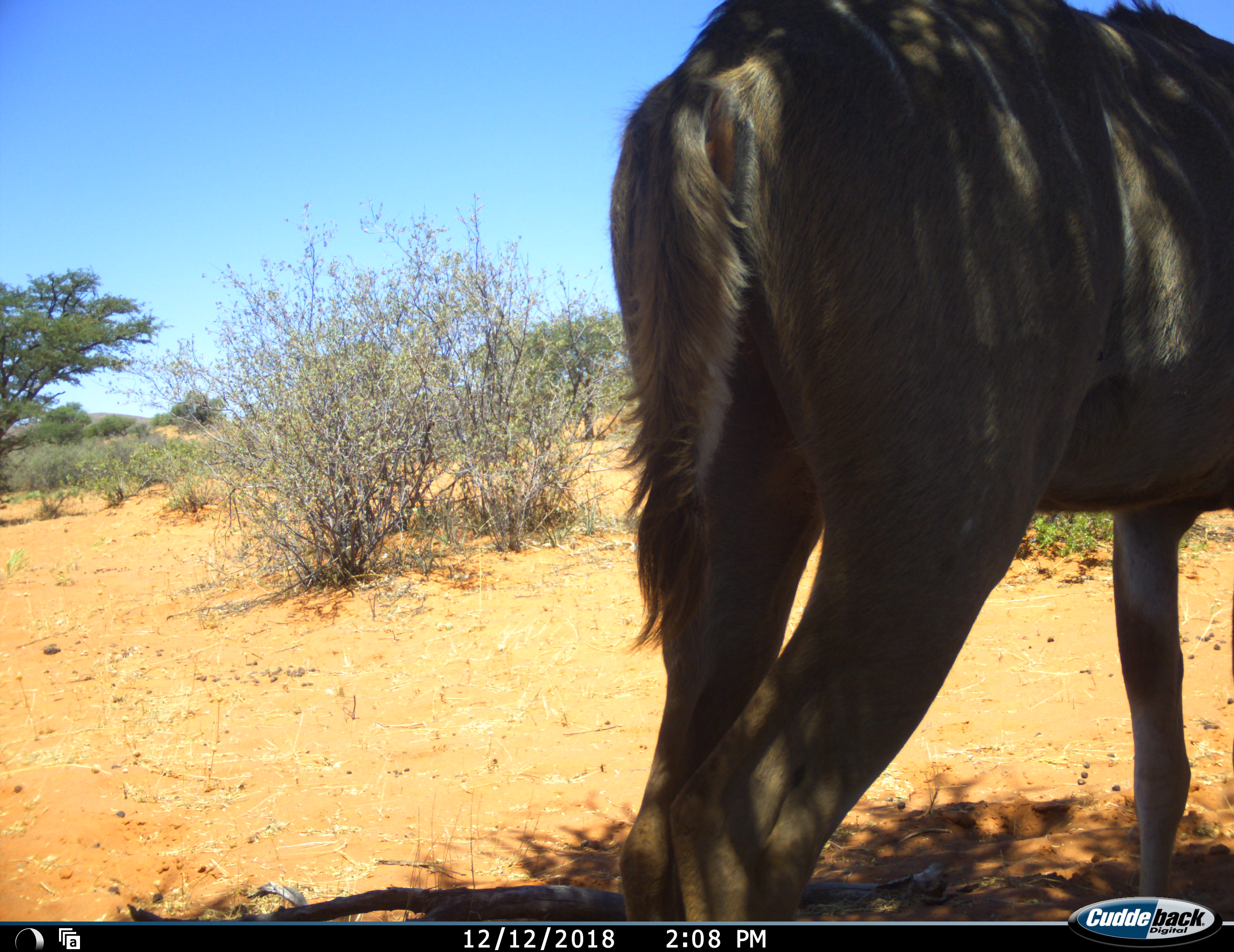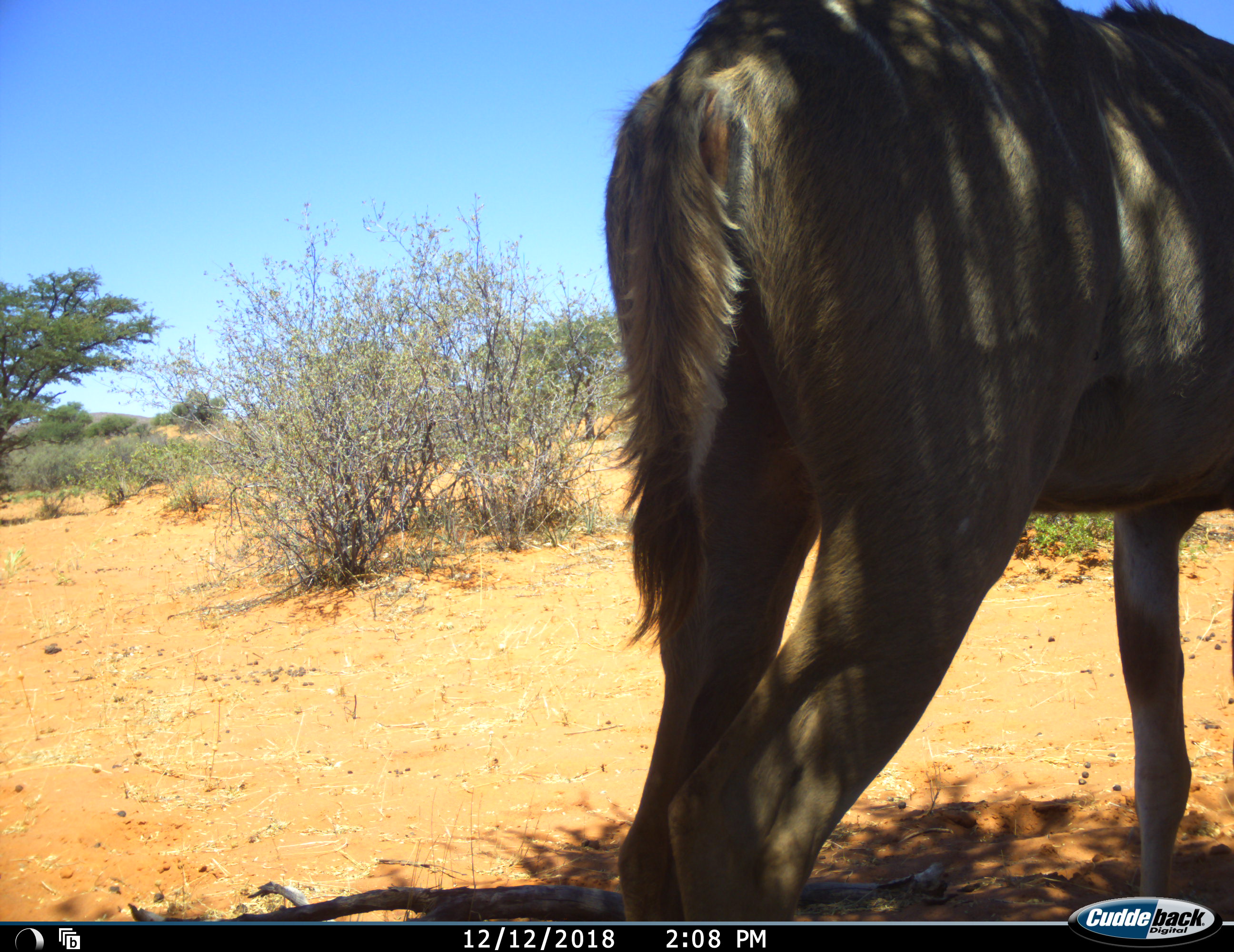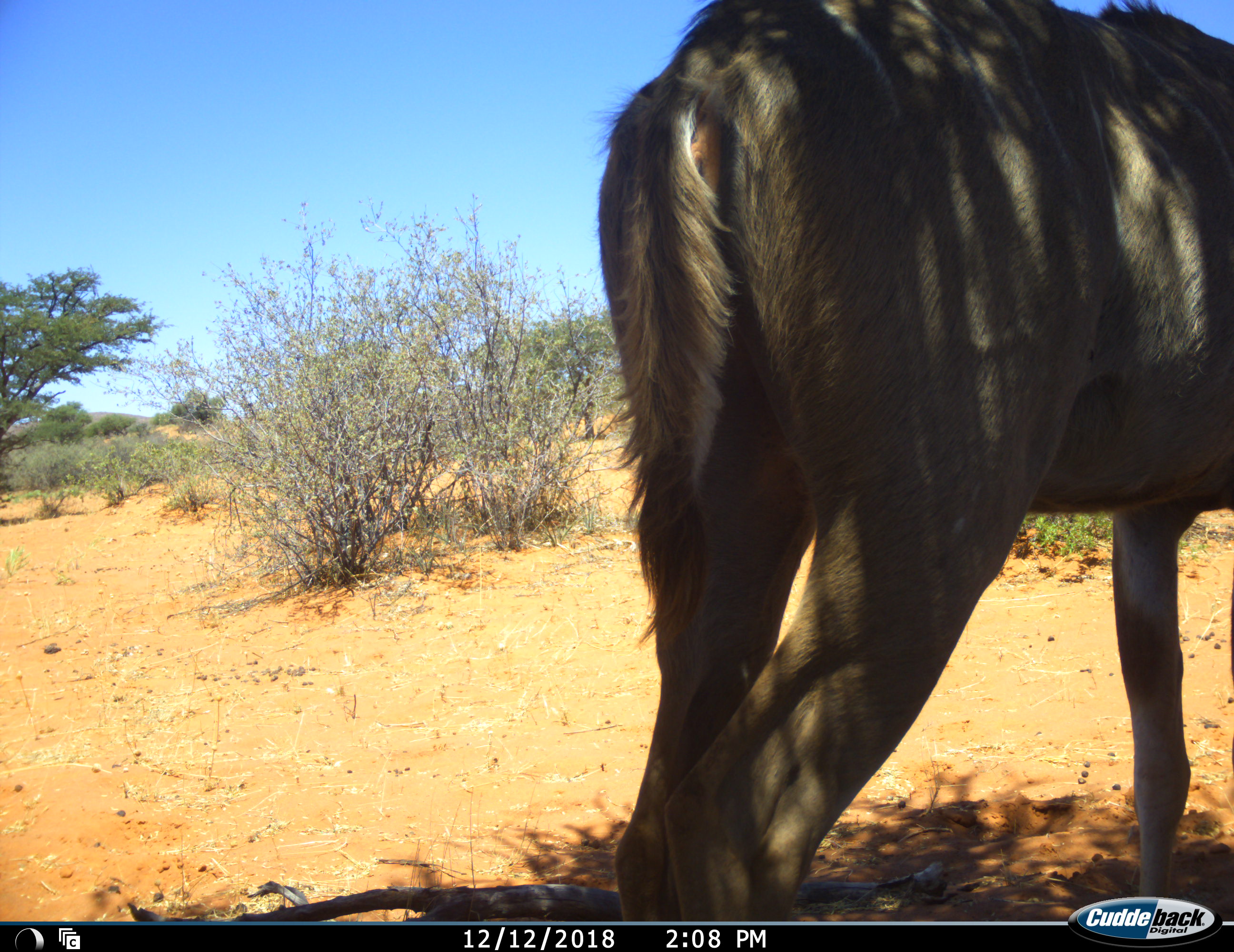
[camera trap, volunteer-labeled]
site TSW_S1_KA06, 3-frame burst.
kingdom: Animalia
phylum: Chordata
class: Mammalia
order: Artiodactyla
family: Bovidae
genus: Tragelaphus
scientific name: Tragelaphus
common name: kudu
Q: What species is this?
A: Kudu (Tragelaphus).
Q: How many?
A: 1.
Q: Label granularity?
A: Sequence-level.